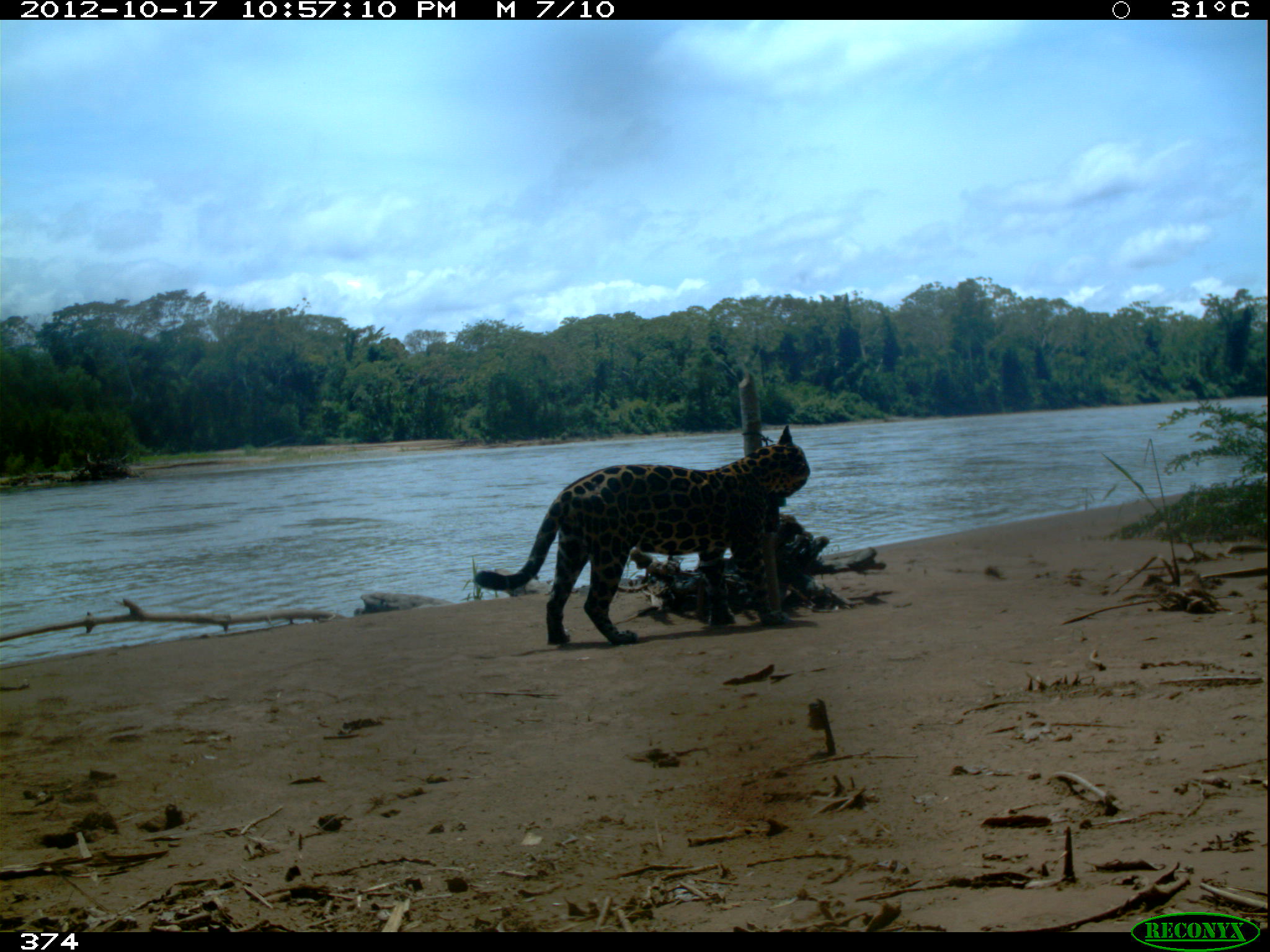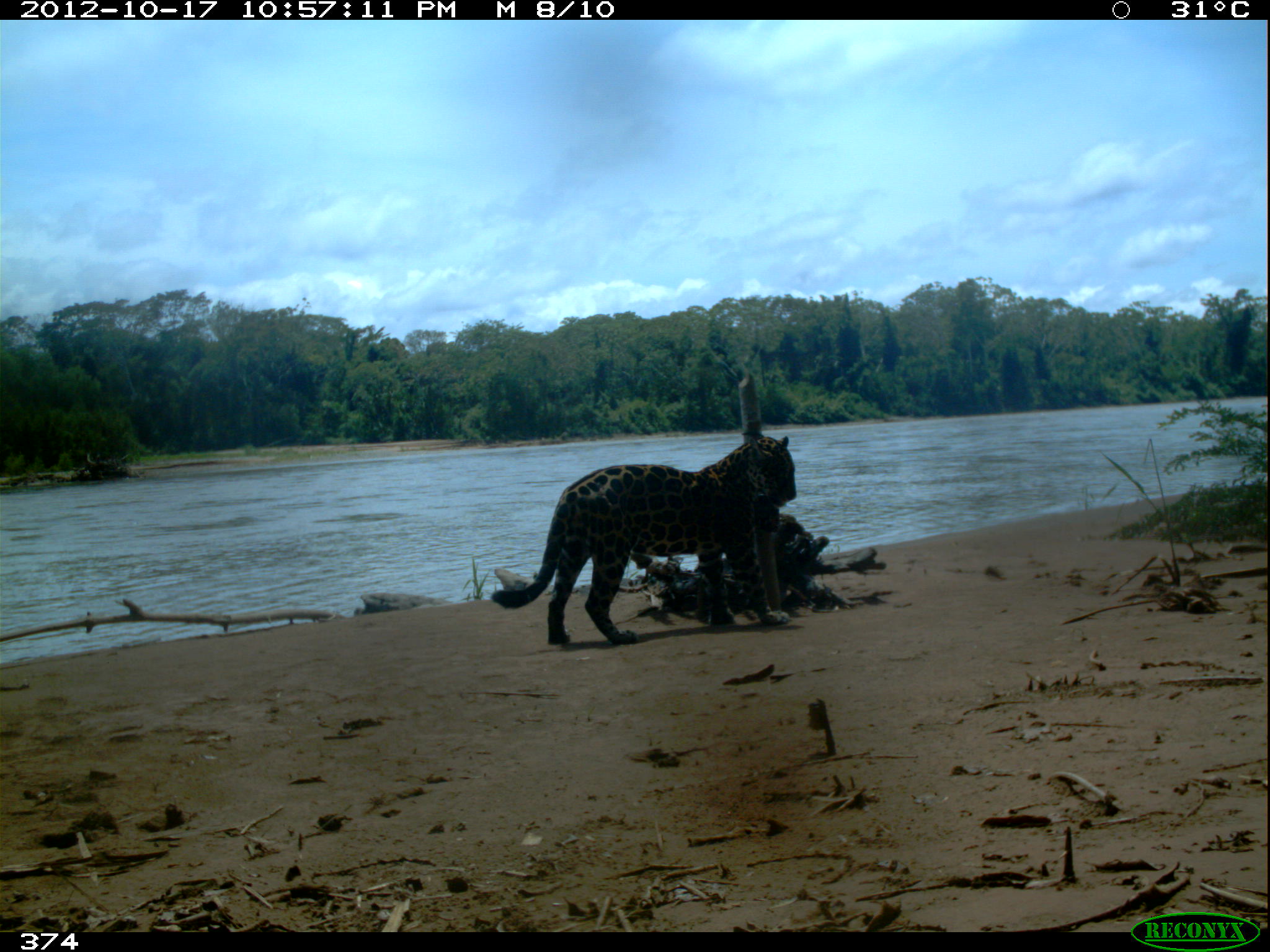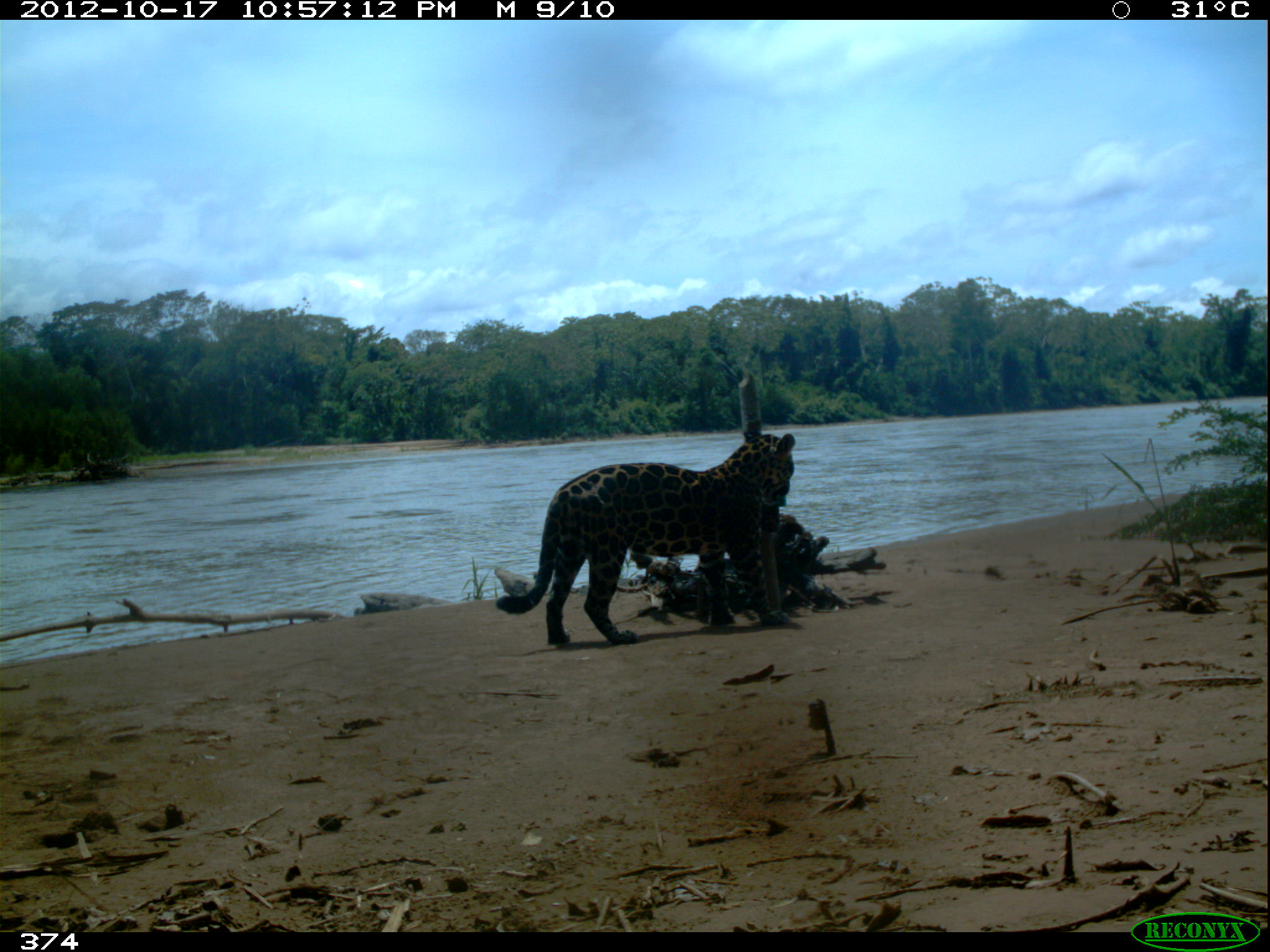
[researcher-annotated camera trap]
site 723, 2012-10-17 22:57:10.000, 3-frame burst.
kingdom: Animalia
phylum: Chordata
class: Mammalia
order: Carnivora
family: Felidae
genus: Panthera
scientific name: Panthera onca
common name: jaguar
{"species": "Panthera onca (jaguar)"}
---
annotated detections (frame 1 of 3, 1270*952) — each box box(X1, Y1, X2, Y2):
panthera onca: box(473, 424, 811, 646)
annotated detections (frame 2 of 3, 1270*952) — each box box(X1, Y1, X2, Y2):
panthera onca: box(489, 430, 797, 645)